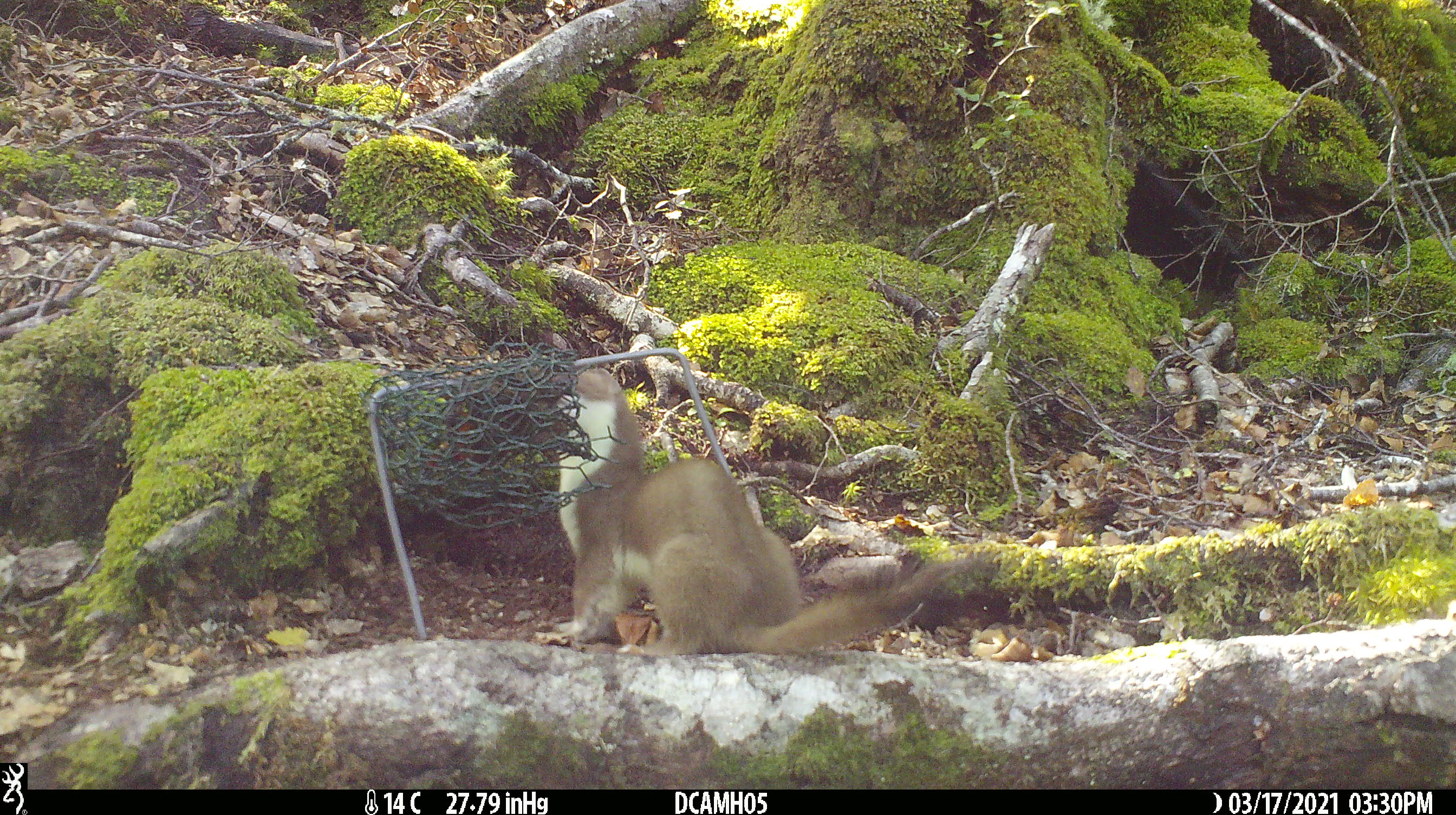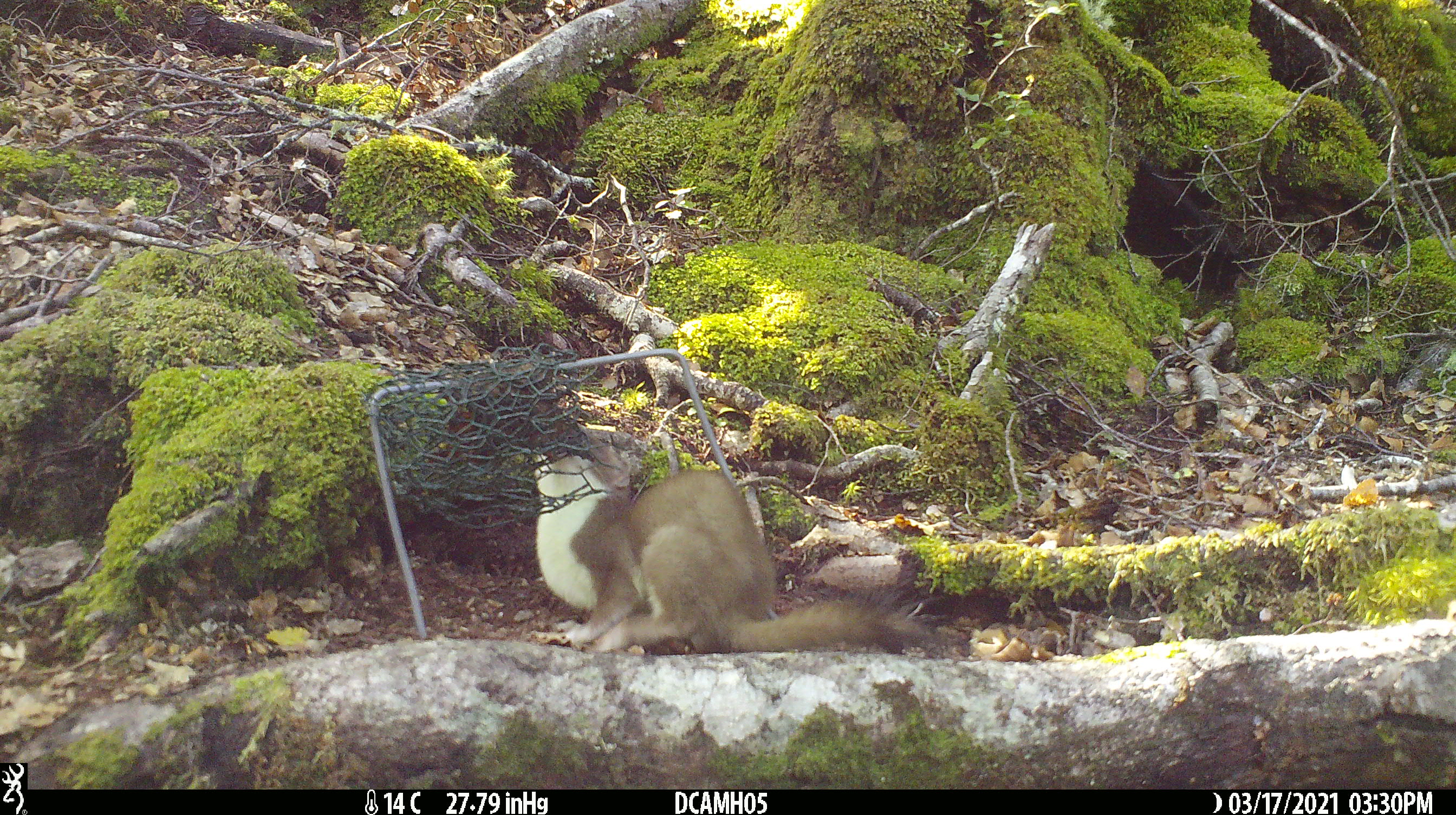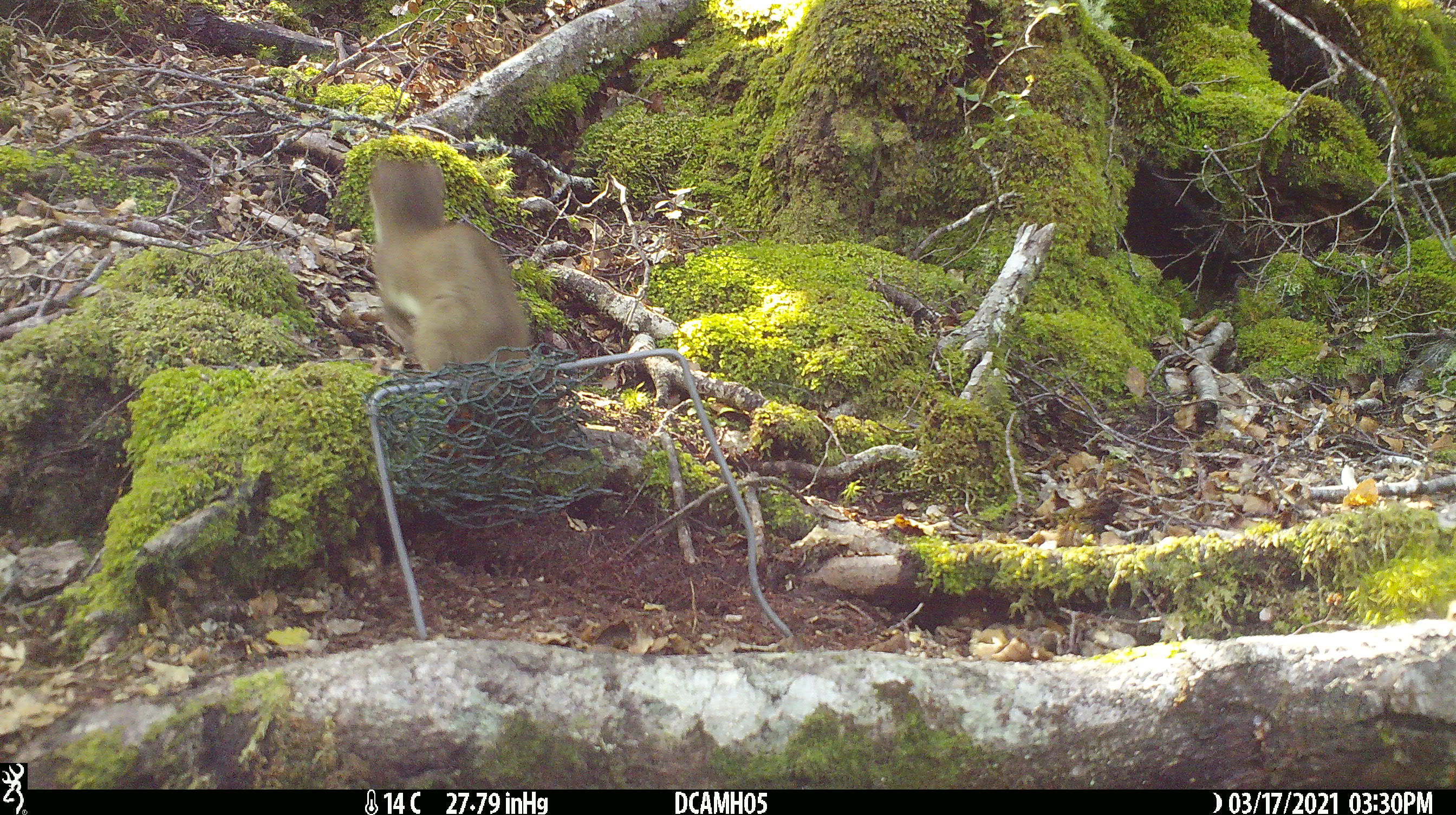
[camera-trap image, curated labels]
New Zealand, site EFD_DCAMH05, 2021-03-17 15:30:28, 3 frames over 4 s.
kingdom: Animalia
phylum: Chordata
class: Mammalia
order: Carnivora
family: Mustelidae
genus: Mustela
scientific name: Mustela erminea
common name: stoat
Stoat (Mustela erminea).